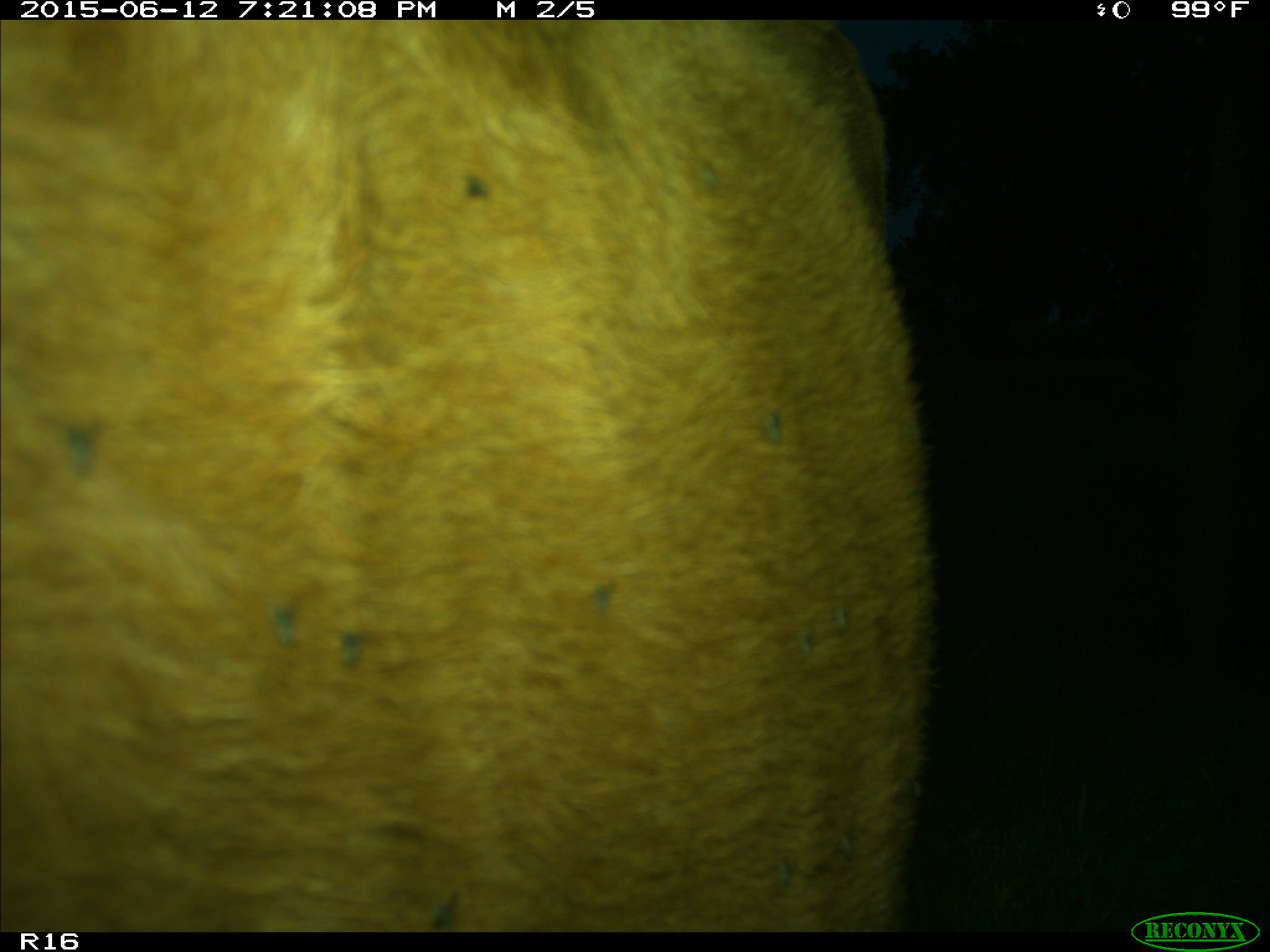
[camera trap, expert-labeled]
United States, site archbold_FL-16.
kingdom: Animalia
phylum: Chordata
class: Mammalia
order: Artiodactyla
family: Bovidae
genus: Bos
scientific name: Bos taurus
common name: domestic cow